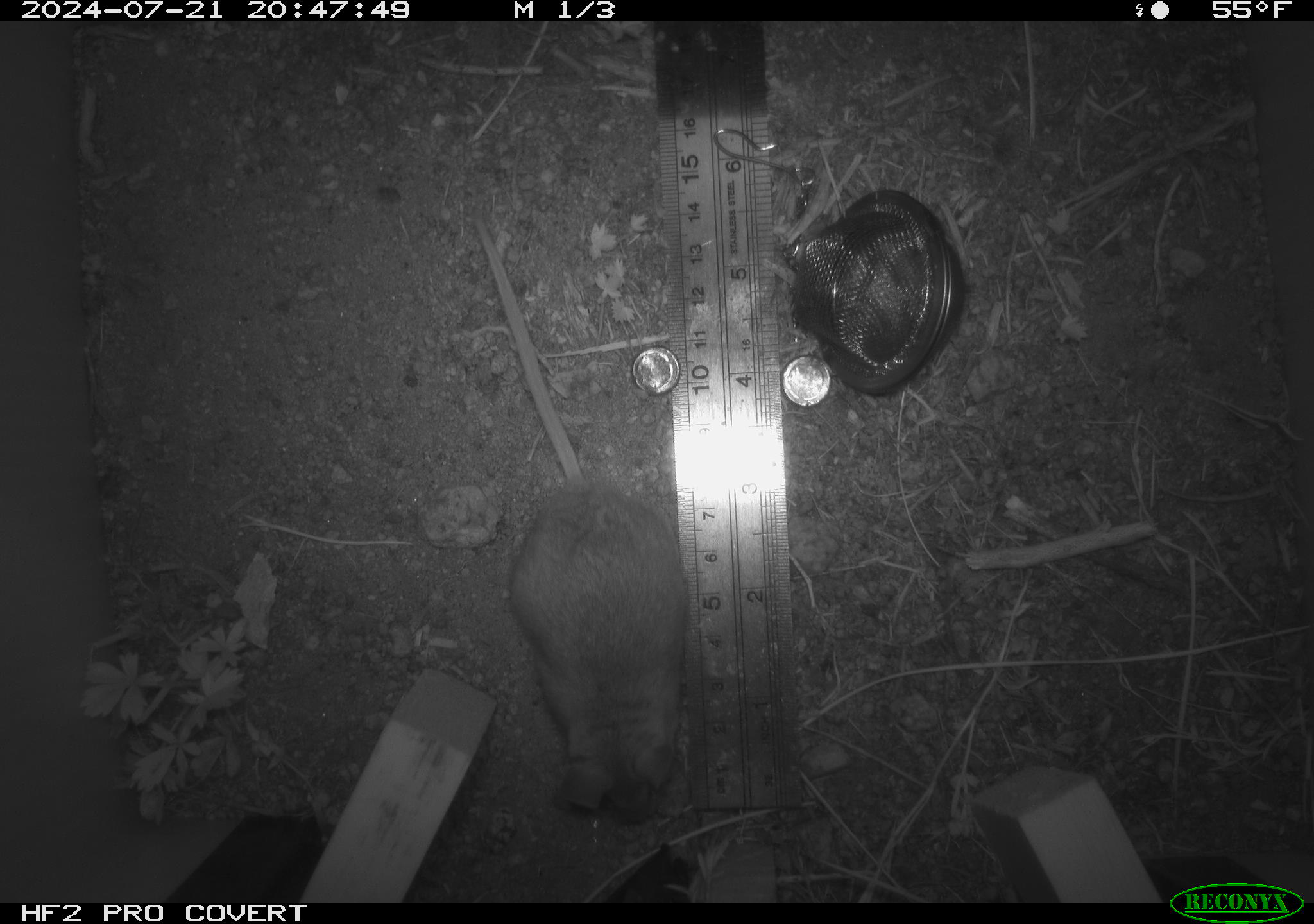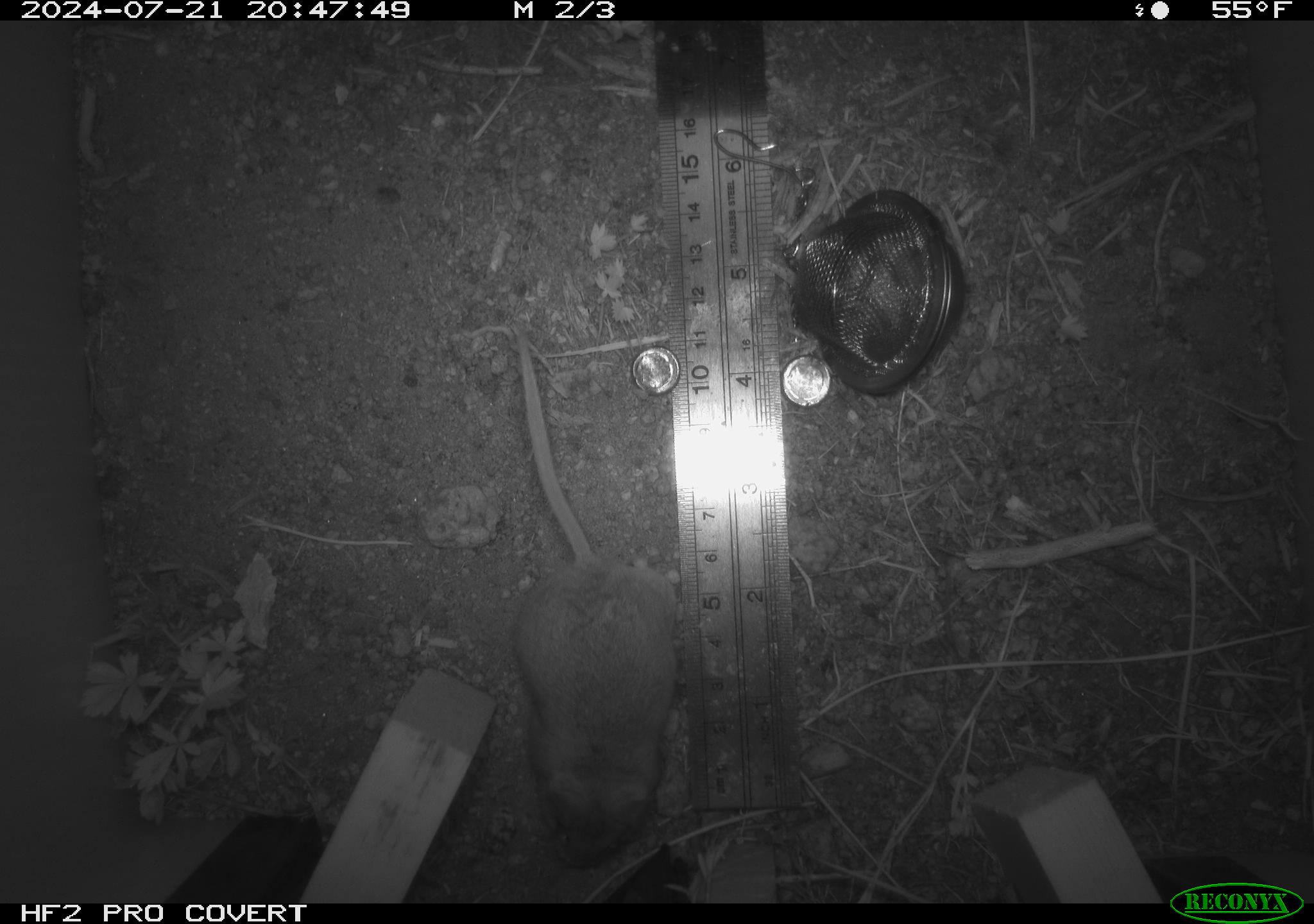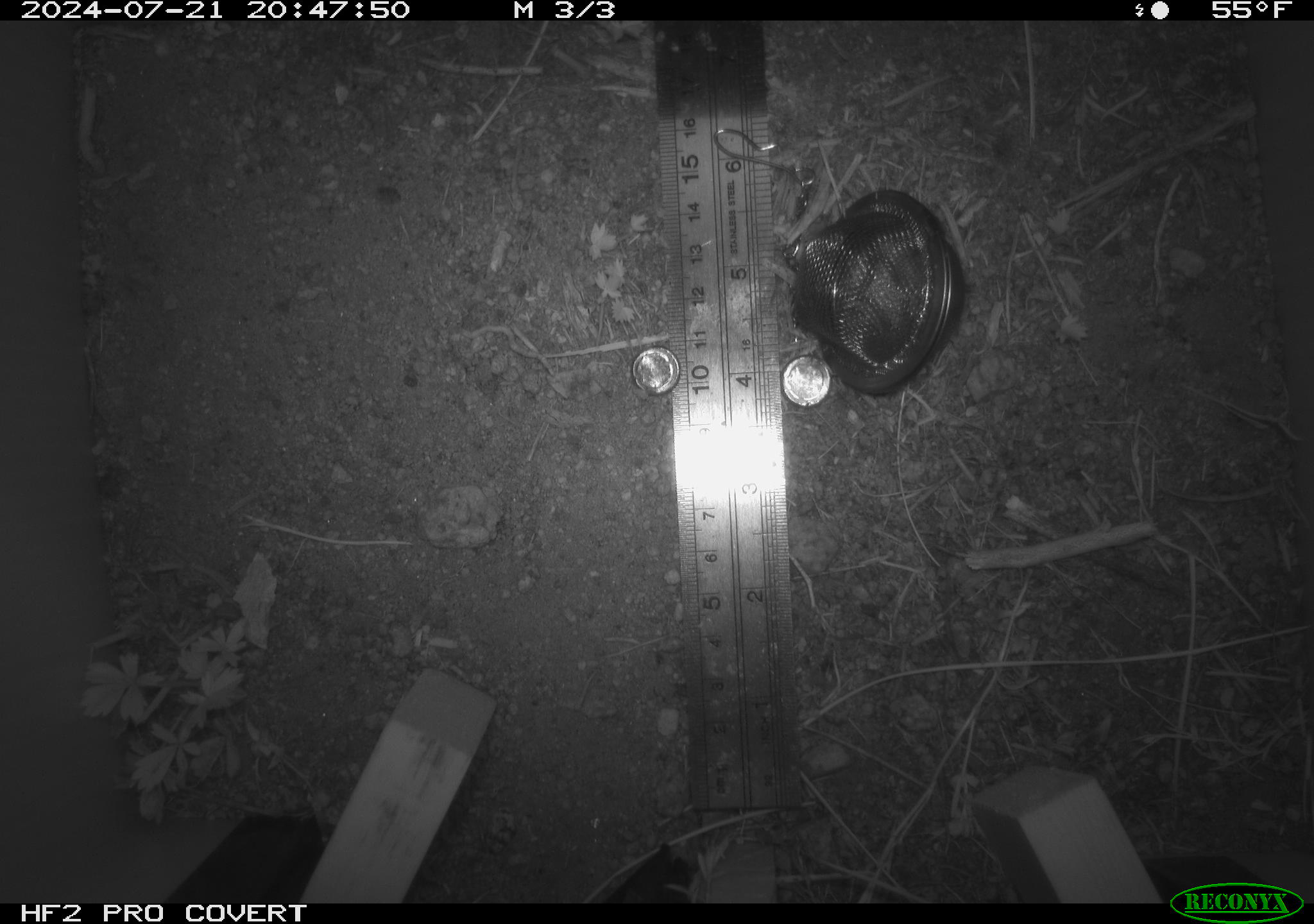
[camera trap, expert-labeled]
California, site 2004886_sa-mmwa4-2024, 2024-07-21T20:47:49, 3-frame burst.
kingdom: Animalia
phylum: Chordata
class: Mammalia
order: Rodentia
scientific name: Rodentia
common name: mouse species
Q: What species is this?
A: Mouse species (Rodentia).